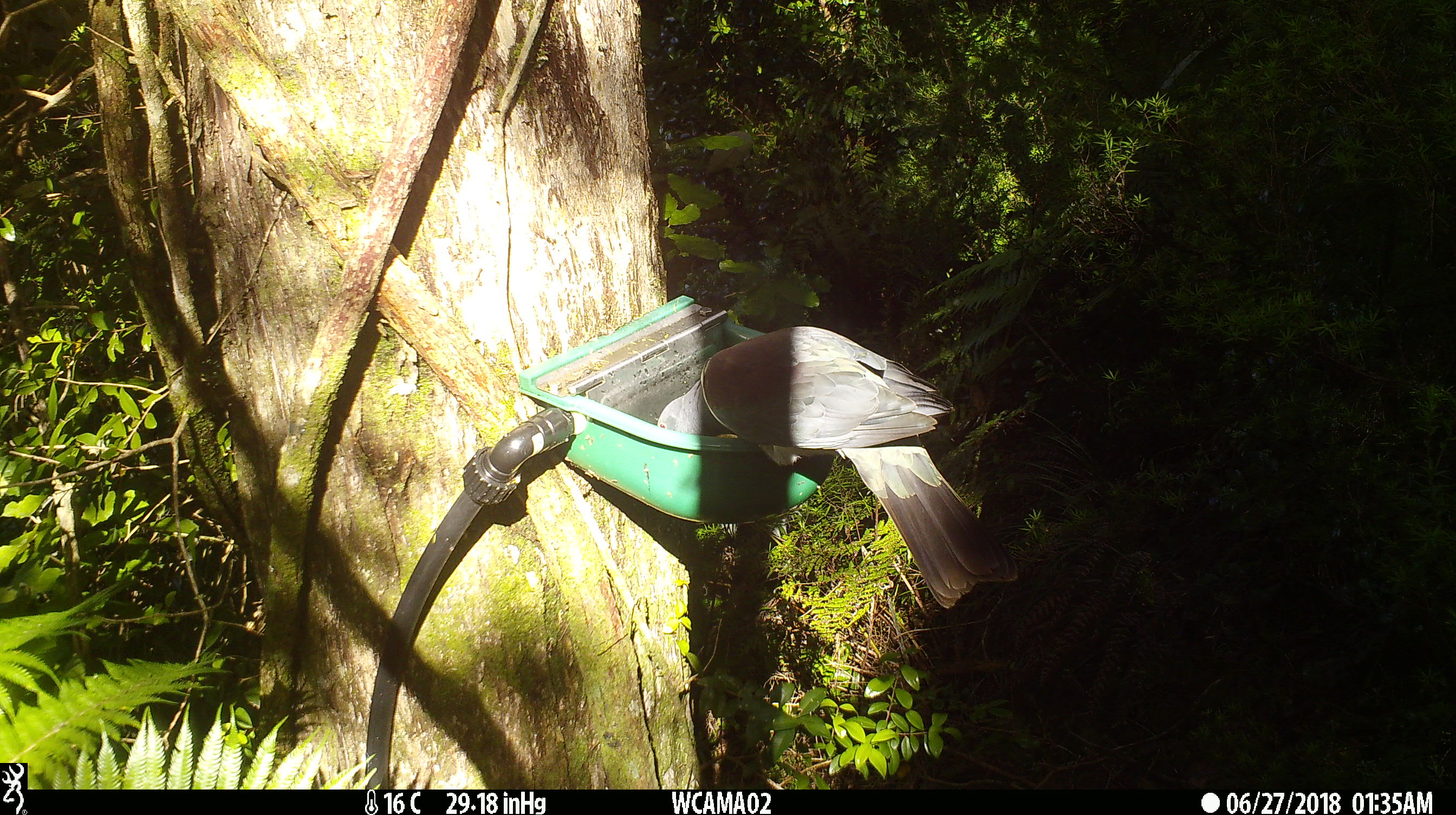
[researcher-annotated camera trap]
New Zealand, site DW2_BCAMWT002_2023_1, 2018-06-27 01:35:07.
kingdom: Animalia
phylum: Chordata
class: Aves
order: Columbiformes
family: Columbidae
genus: Hemiphaga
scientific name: Hemiphaga novaeseelandiae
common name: new zealand pigeon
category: kereru